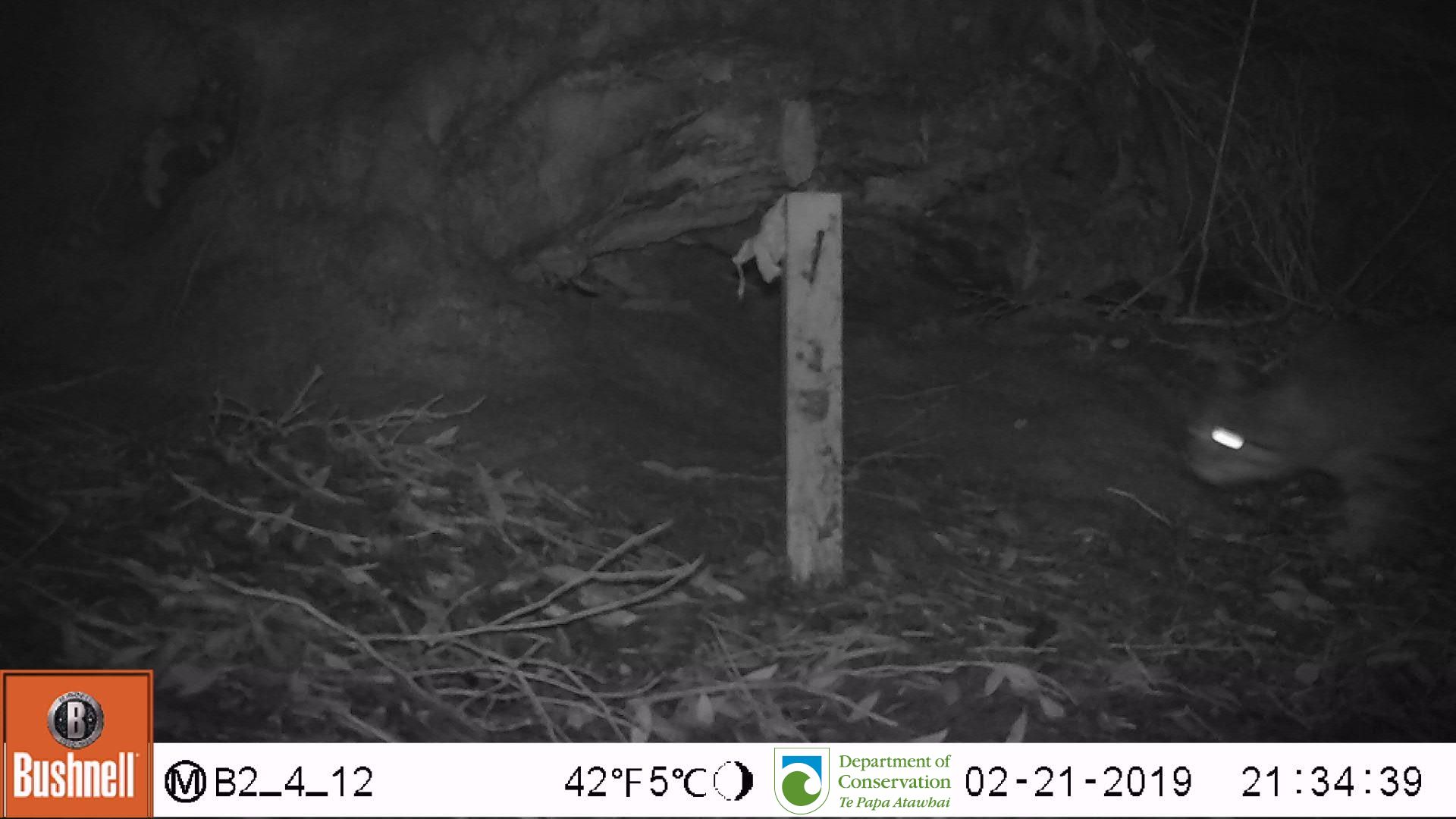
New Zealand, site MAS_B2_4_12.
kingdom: Animalia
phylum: Chordata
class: Mammalia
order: Carnivora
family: Felidae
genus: Felis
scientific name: Felis catus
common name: domestic cat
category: cat